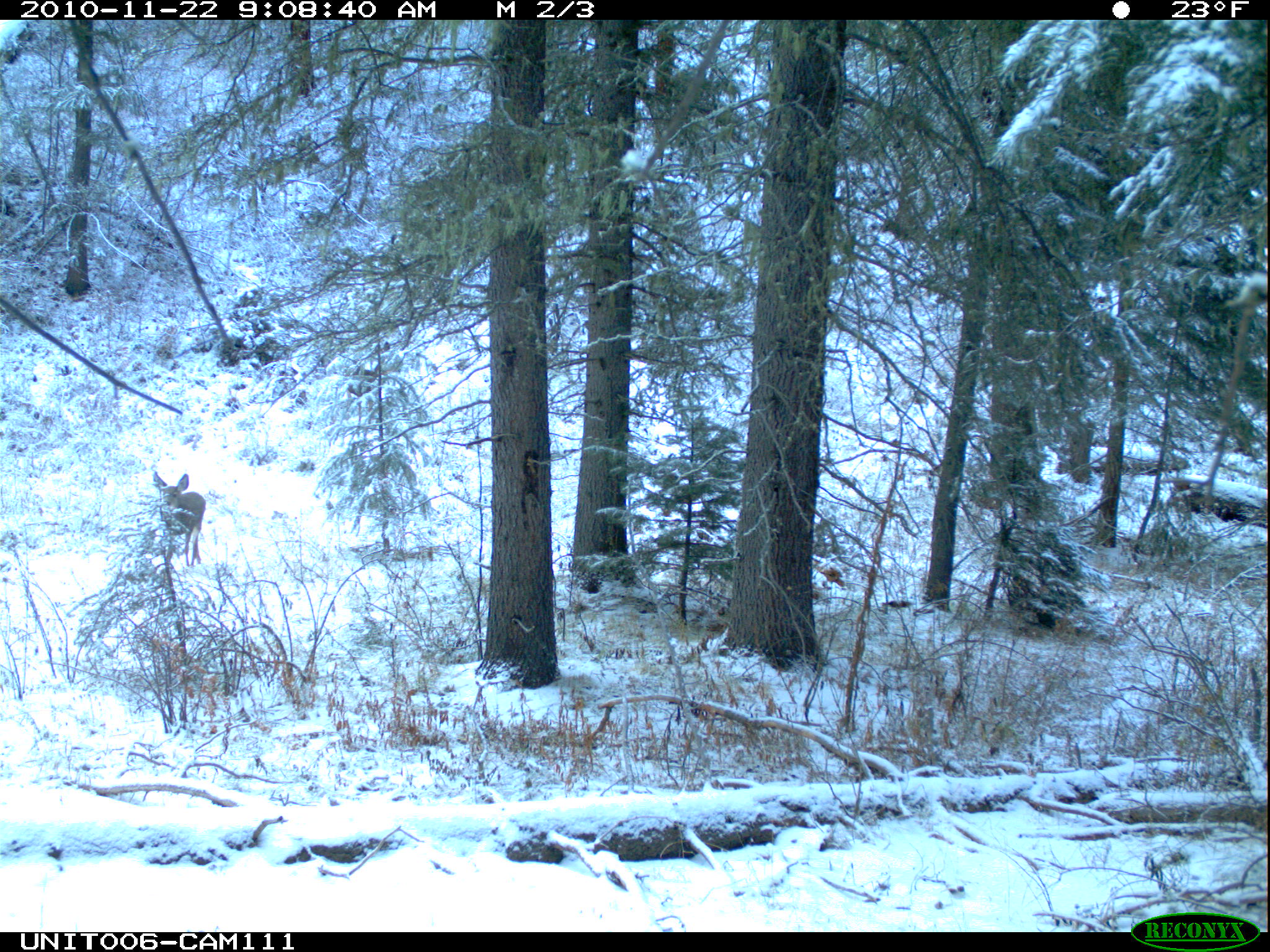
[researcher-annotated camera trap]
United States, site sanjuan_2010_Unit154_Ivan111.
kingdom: Animalia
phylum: Chordata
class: Mammalia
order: Artiodactyla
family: Cervidae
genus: Odocoileus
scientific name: Odocoileus hemionus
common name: mule deer